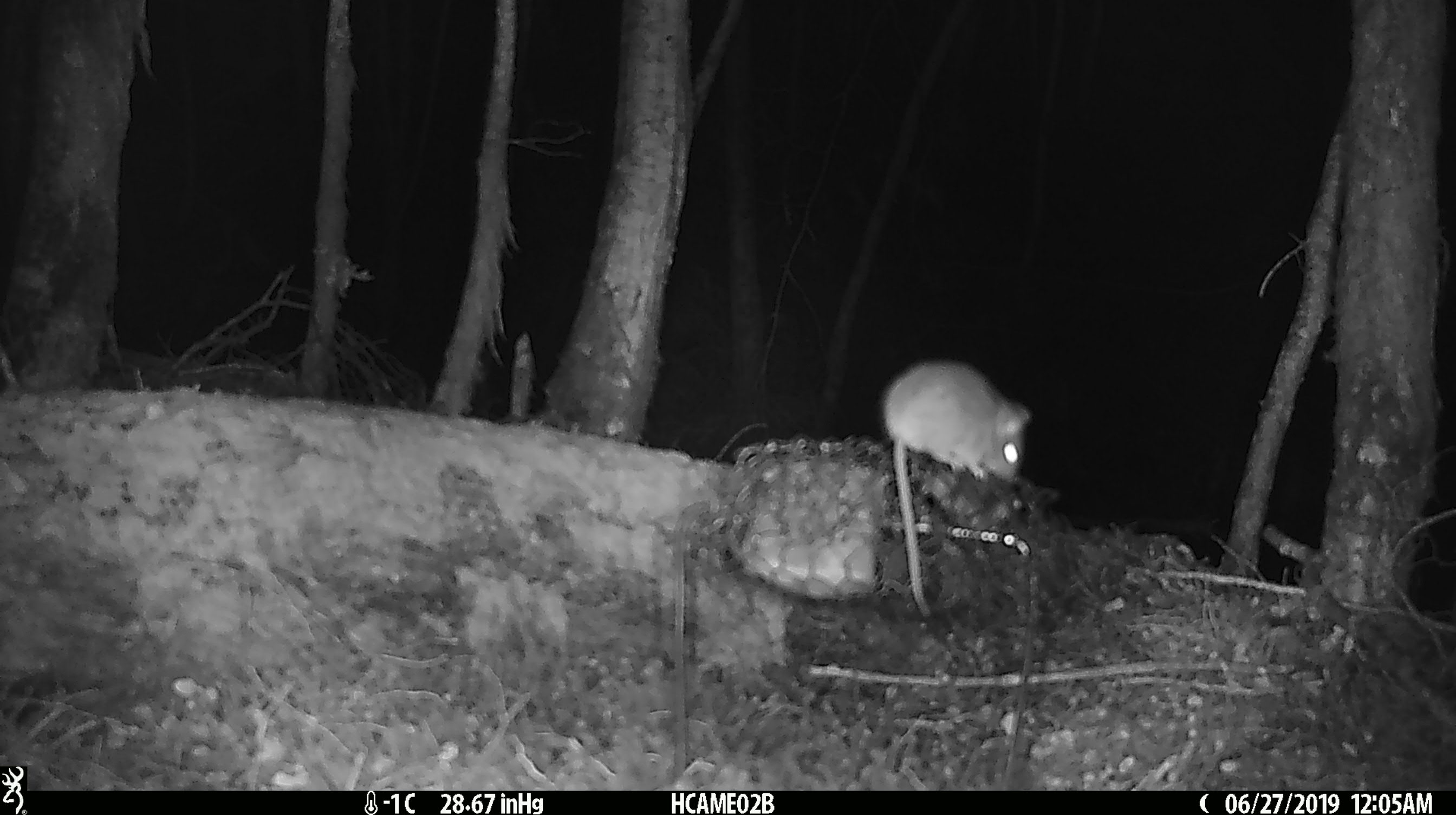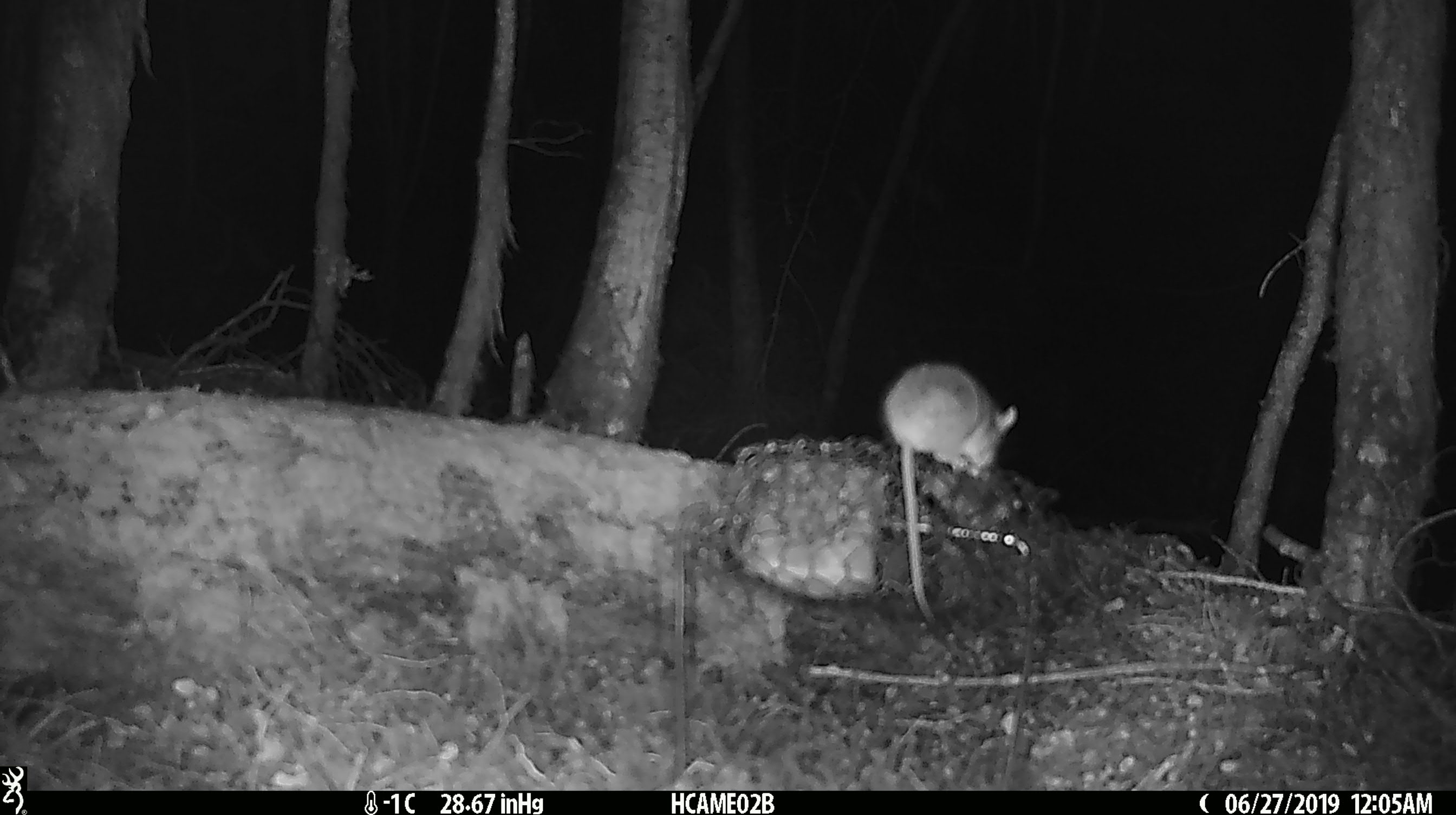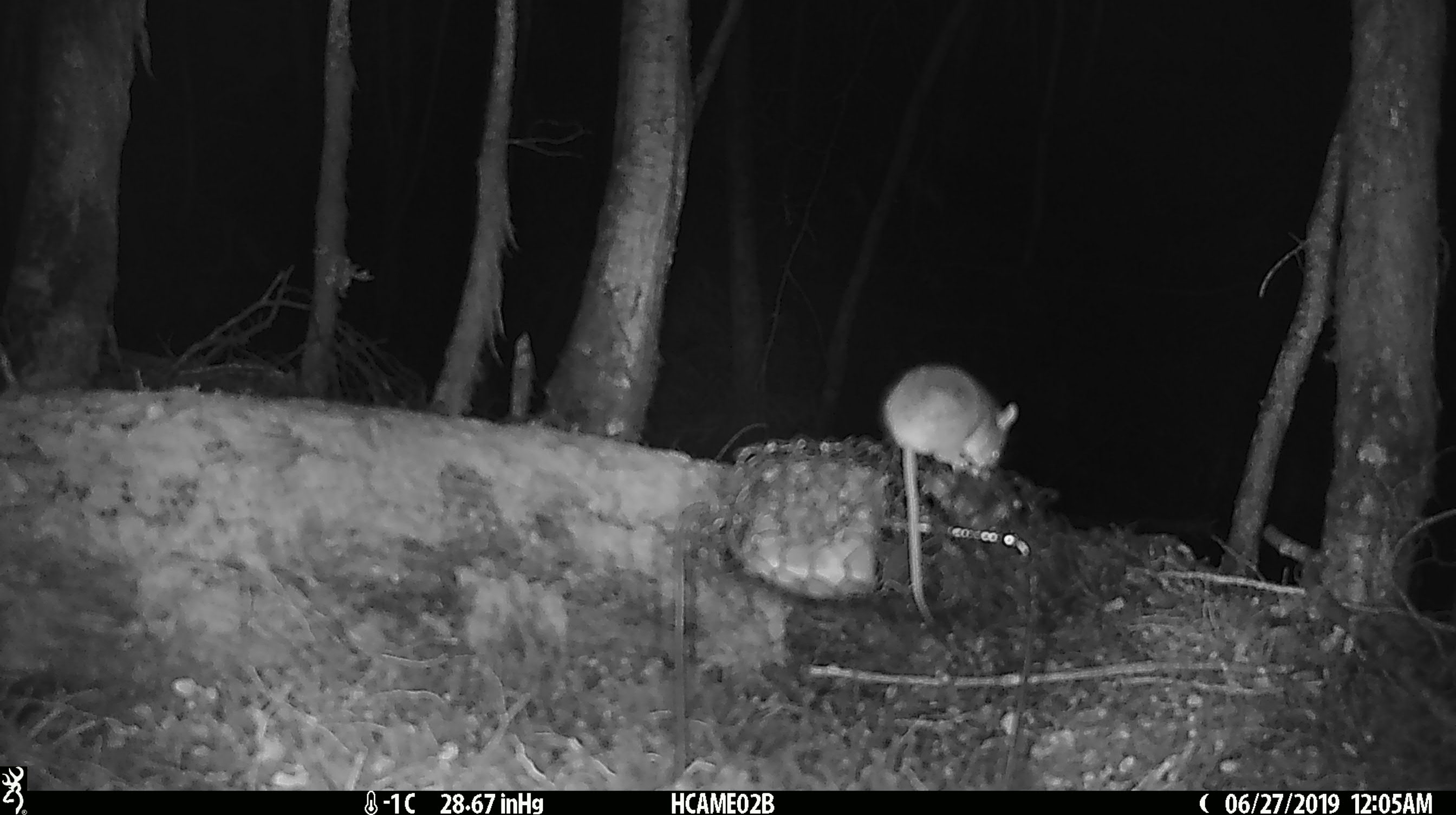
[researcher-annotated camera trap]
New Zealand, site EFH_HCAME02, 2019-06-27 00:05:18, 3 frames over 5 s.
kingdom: Animalia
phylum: Chordata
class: Mammalia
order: Rodentia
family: Muridae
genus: Mus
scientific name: Mus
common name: mouse